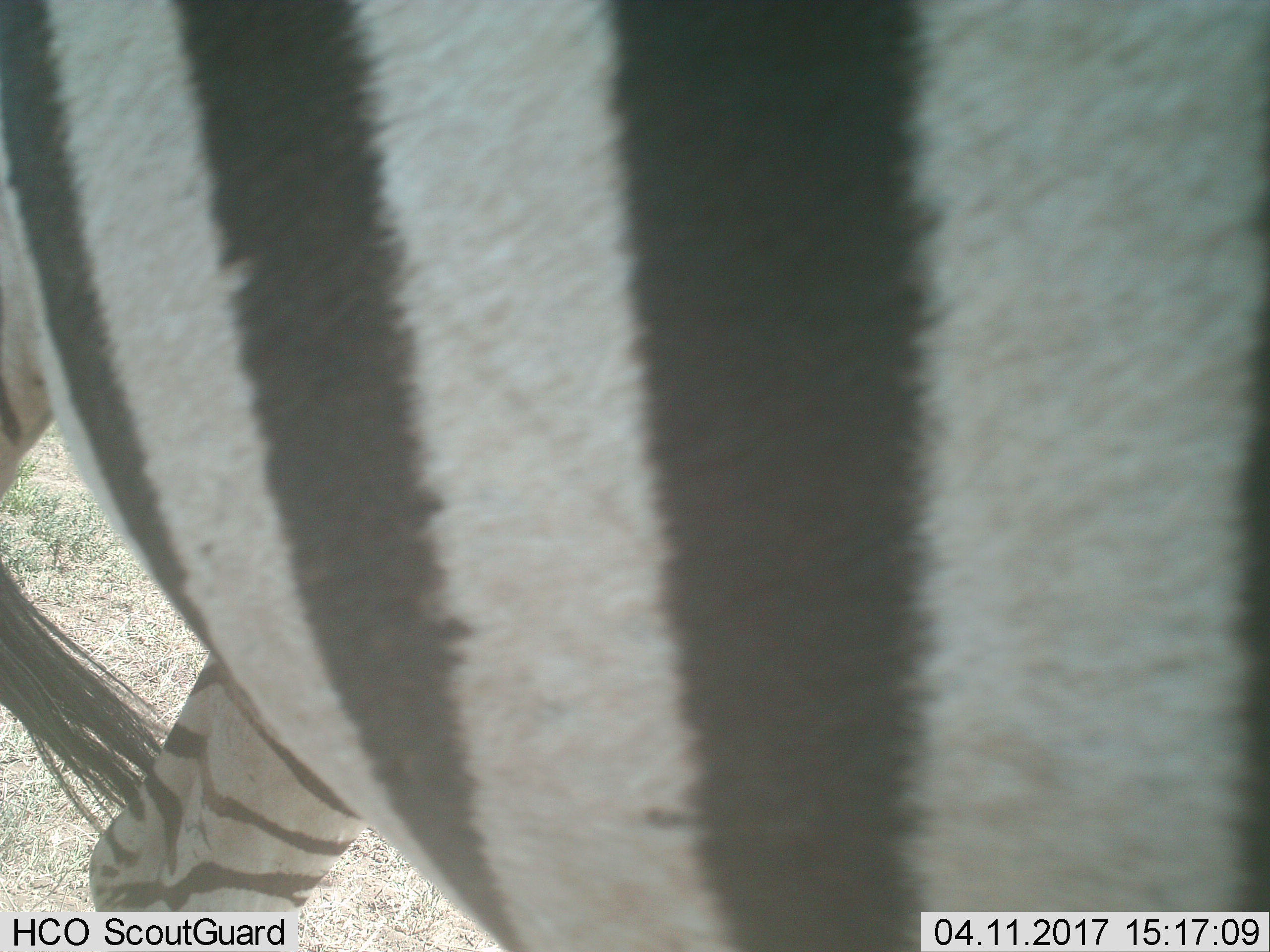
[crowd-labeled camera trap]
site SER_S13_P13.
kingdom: Animalia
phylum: Chordata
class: Mammalia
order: Perissodactyla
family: Equidae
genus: Equus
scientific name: Equus quagga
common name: plains zebra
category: zebraplains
Zebraplains (plains zebra) (Equus quagga), count 1. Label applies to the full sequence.